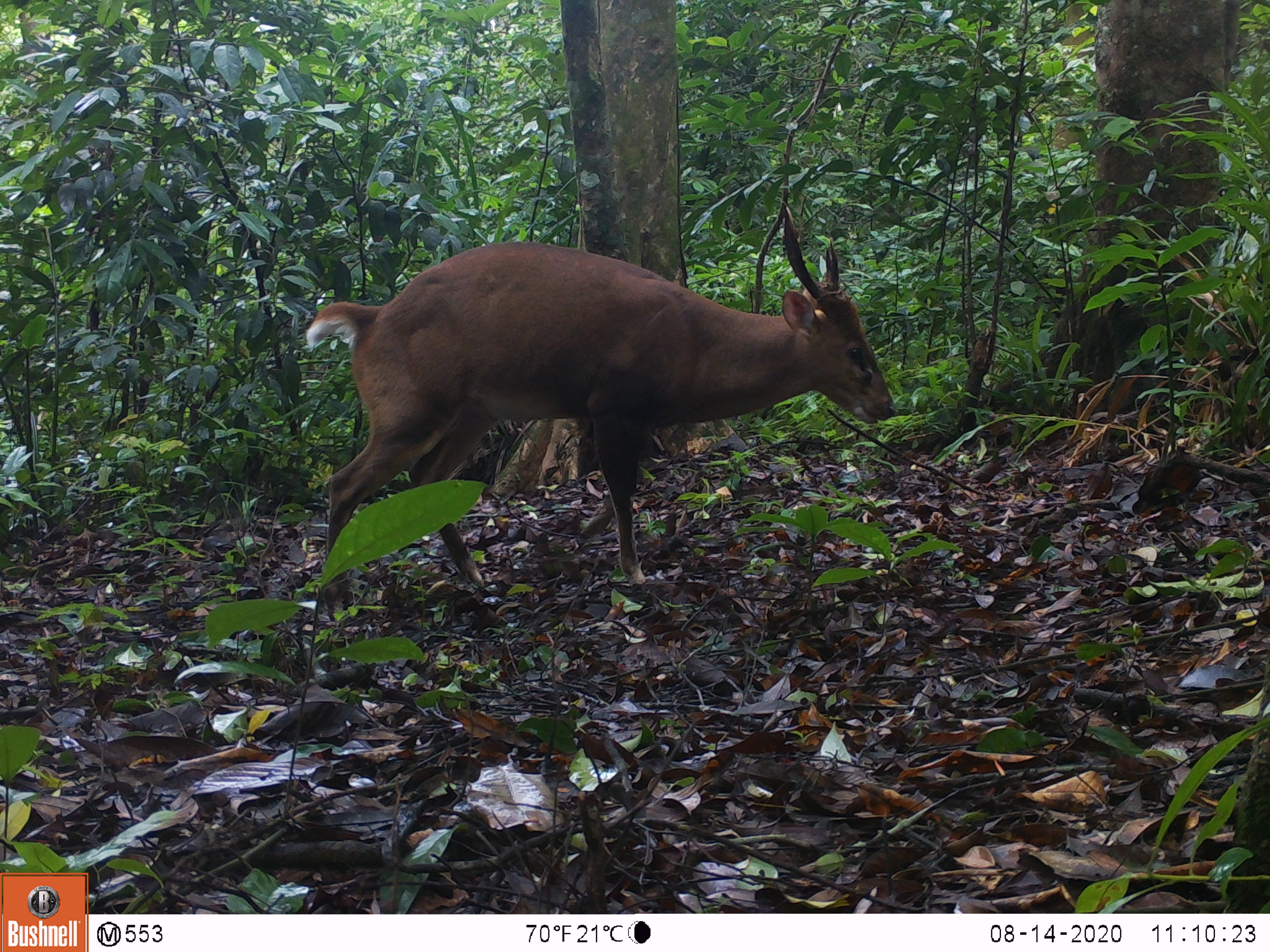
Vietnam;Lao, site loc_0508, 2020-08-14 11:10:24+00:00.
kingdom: Animalia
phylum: Chordata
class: Mammalia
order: Artiodactyla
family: Cervidae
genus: Muntiacus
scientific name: Muntiacus vuquangensis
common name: large-antlered muntjac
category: large antlered muntjac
Large antlered muntjac (large-antlered muntjac) (Muntiacus vuquangensis). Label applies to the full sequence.